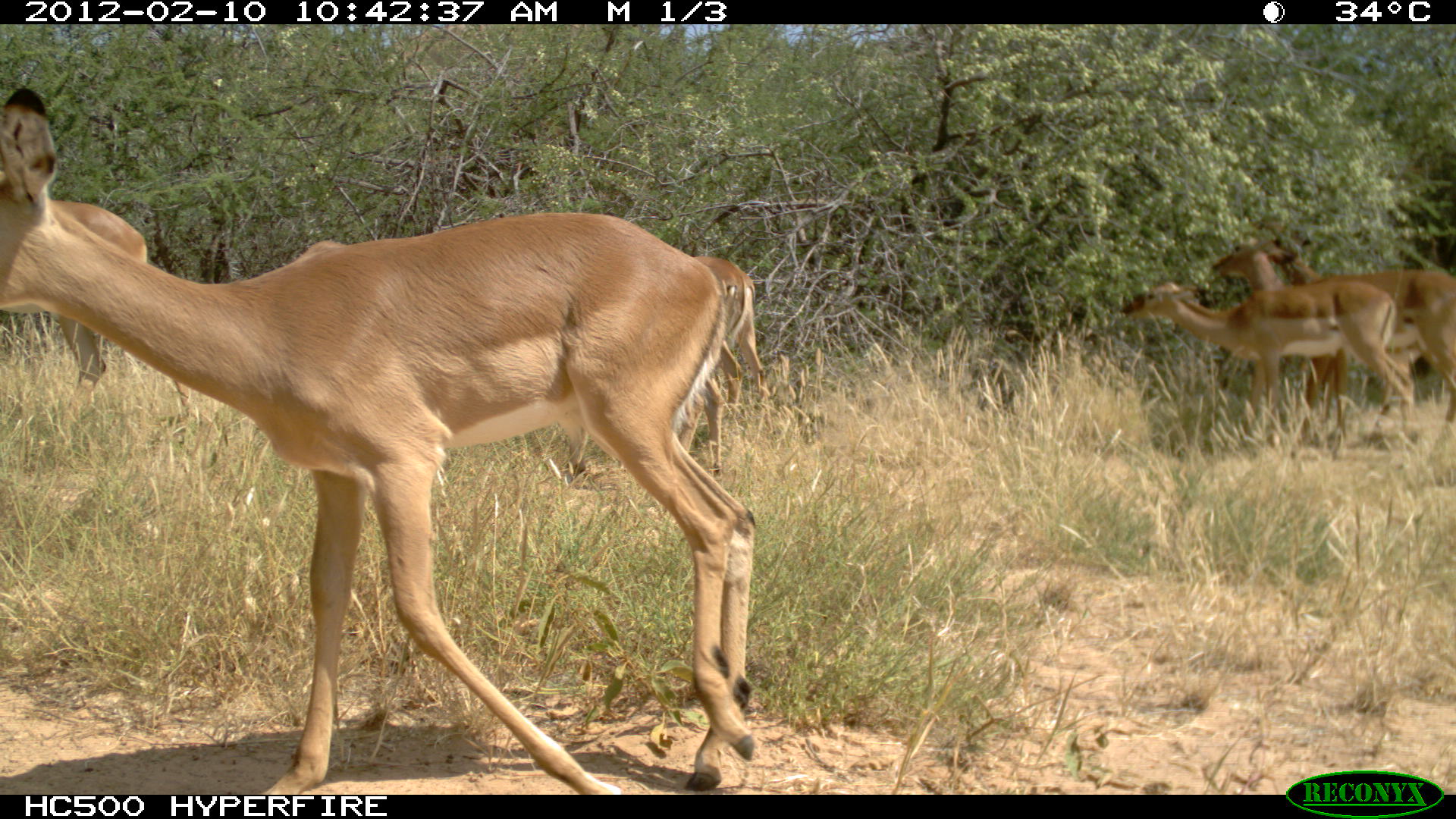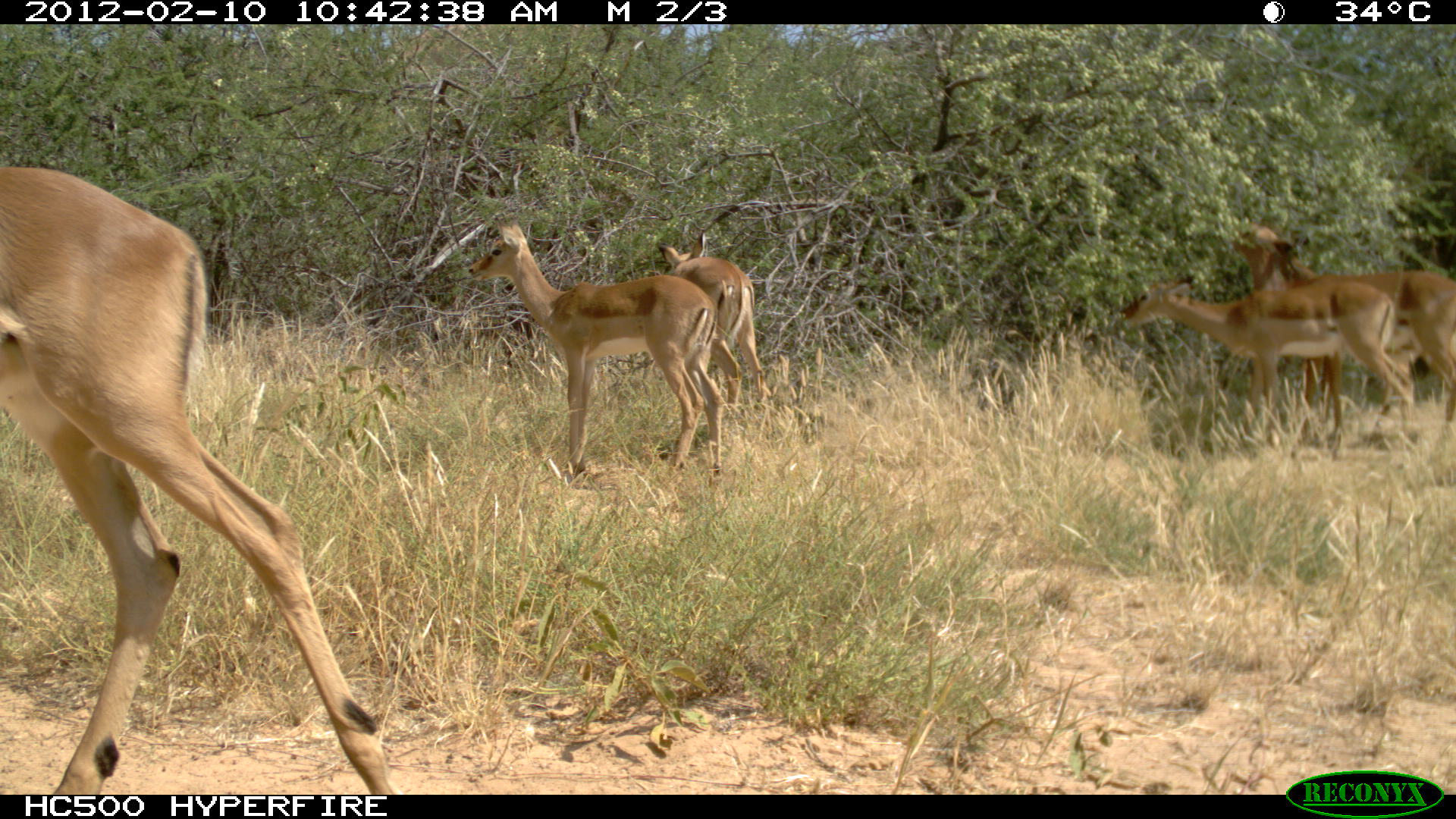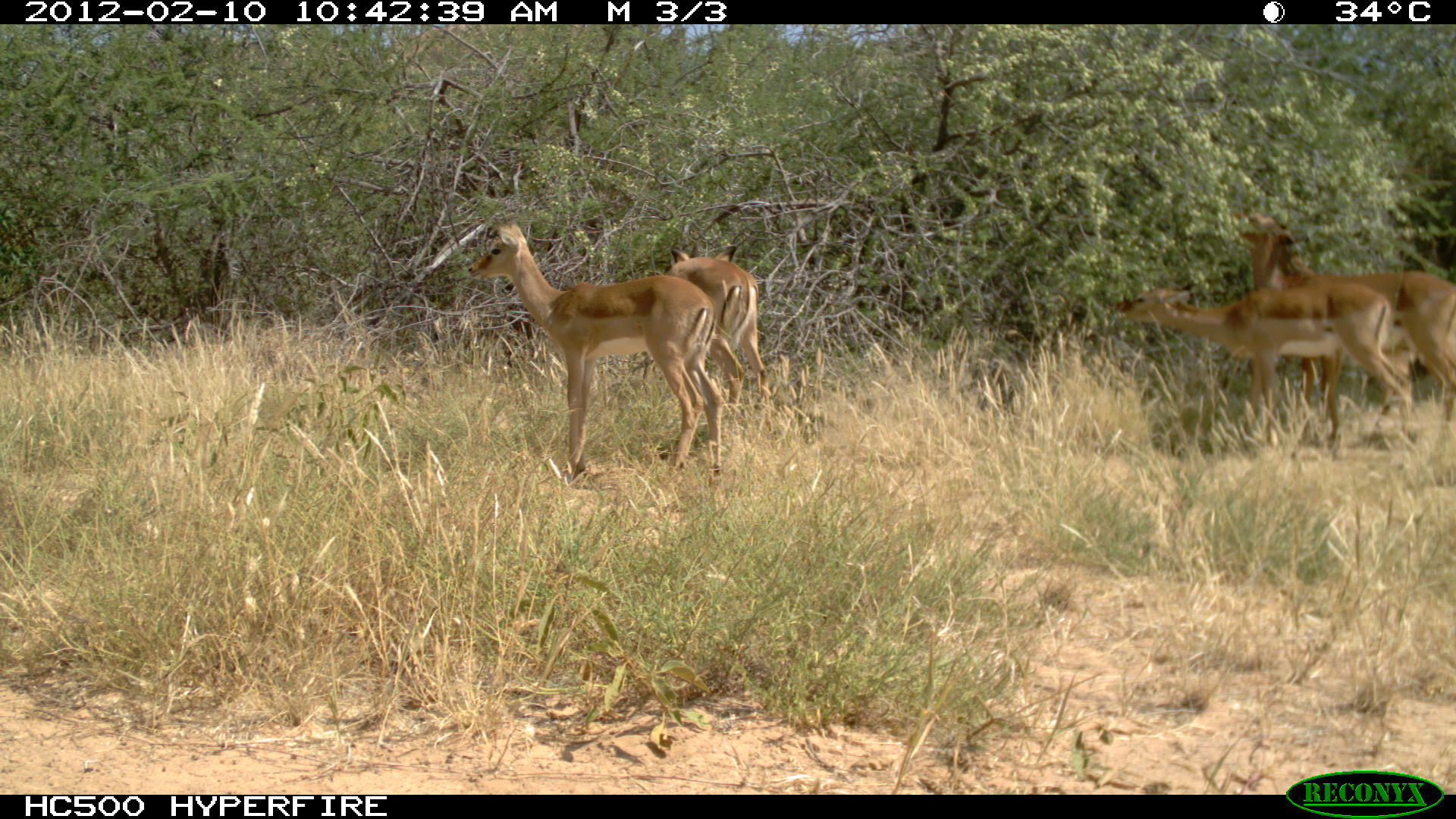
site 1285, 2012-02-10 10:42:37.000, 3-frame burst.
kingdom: Animalia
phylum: Chordata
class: Mammalia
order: Artiodactyla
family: Bovidae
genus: Aepyceros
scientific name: Aepyceros melampus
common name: impala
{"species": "Aepyceros melampus (impala)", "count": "6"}